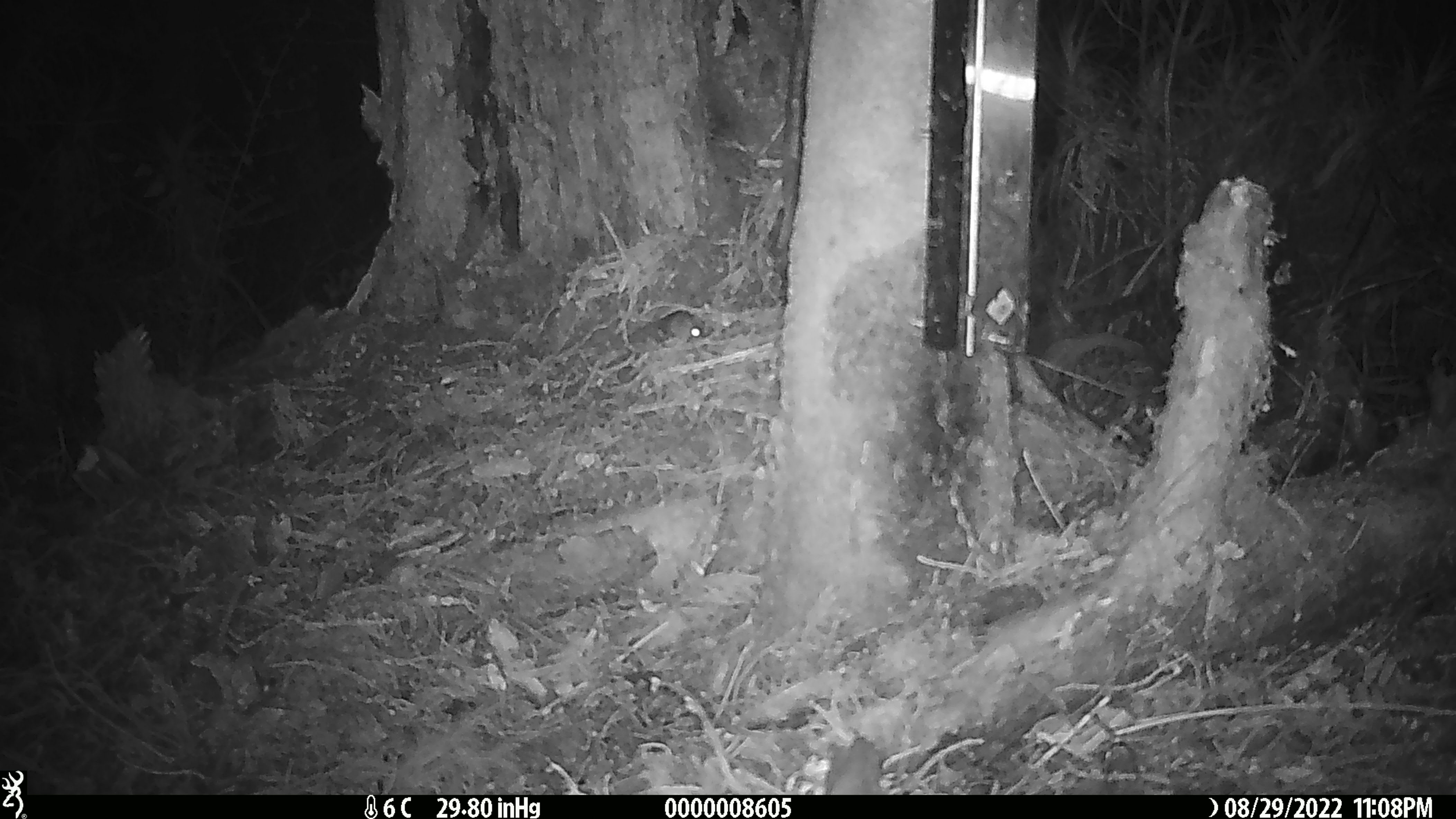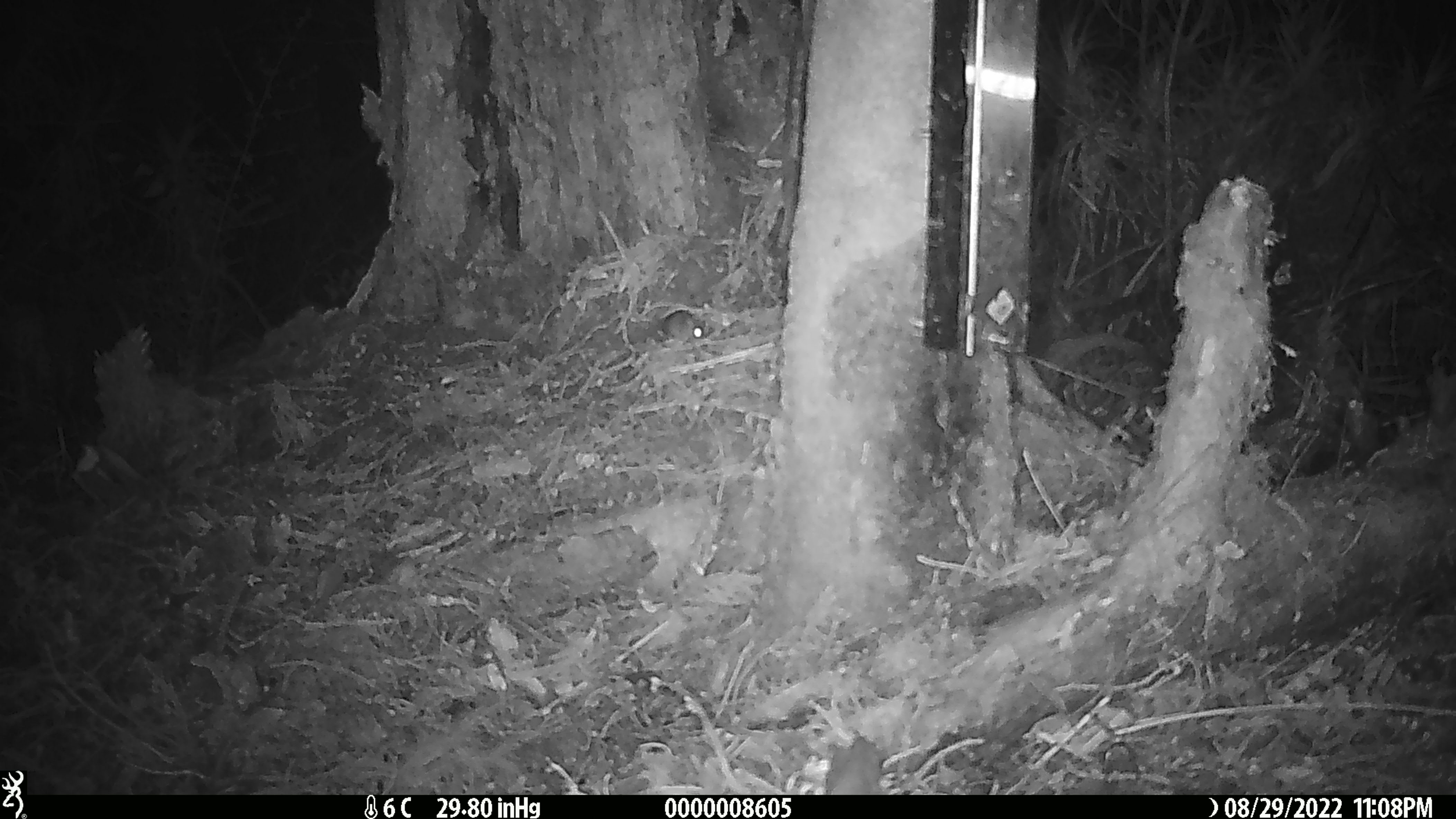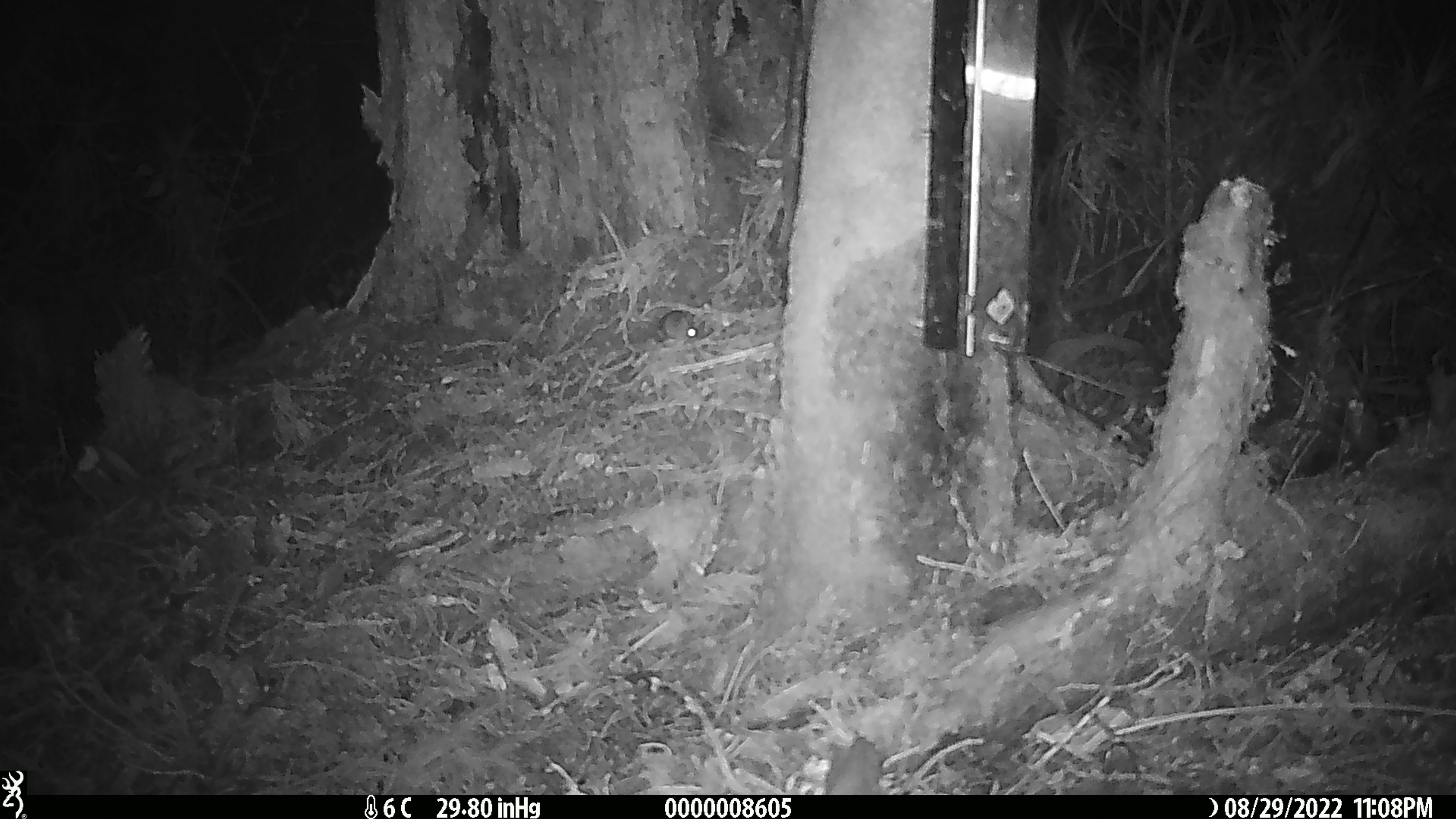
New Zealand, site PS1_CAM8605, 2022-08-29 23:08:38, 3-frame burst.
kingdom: Animalia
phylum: Chordata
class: Mammalia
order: Rodentia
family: Muridae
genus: Mus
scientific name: Mus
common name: mouse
Mouse (Mus).